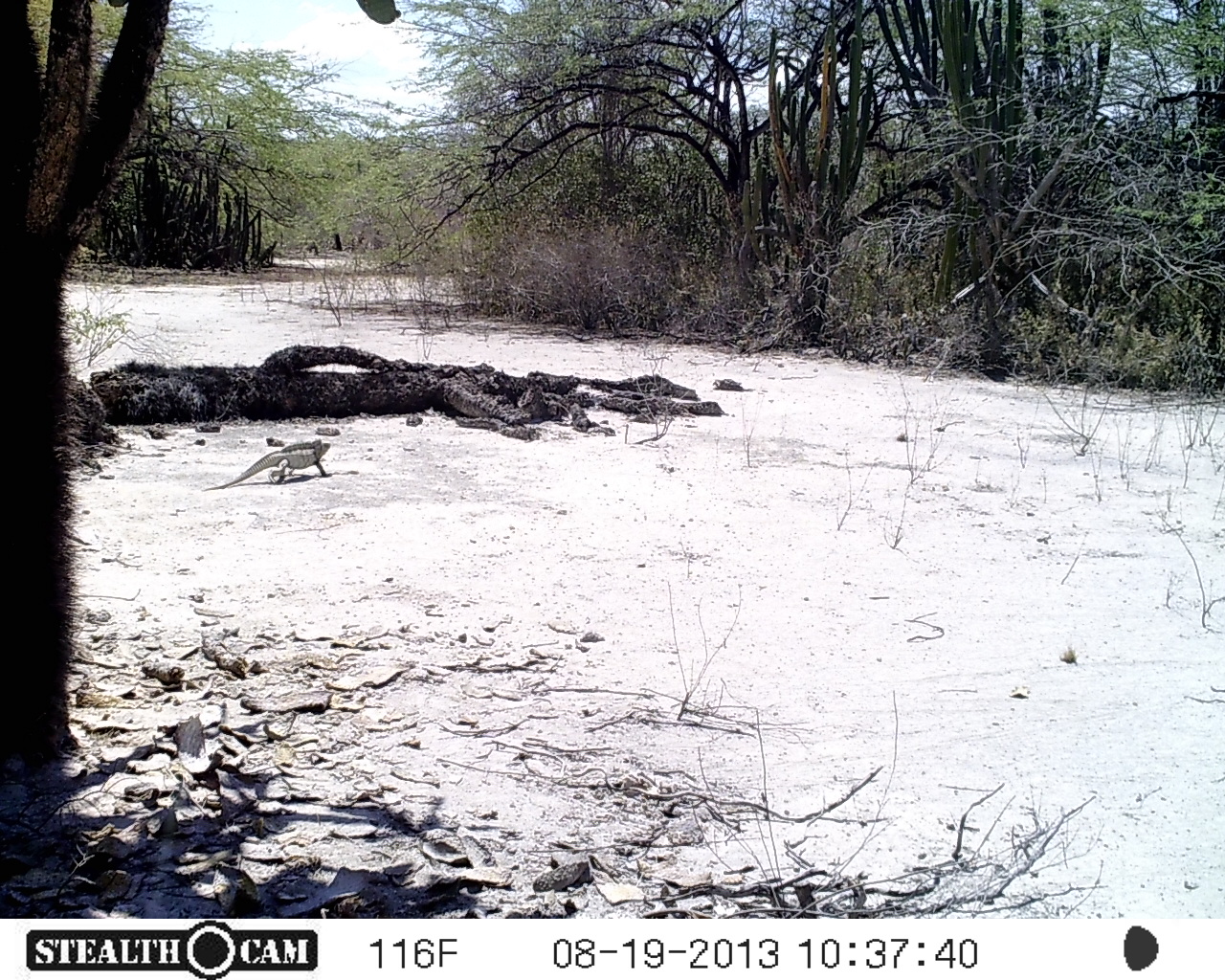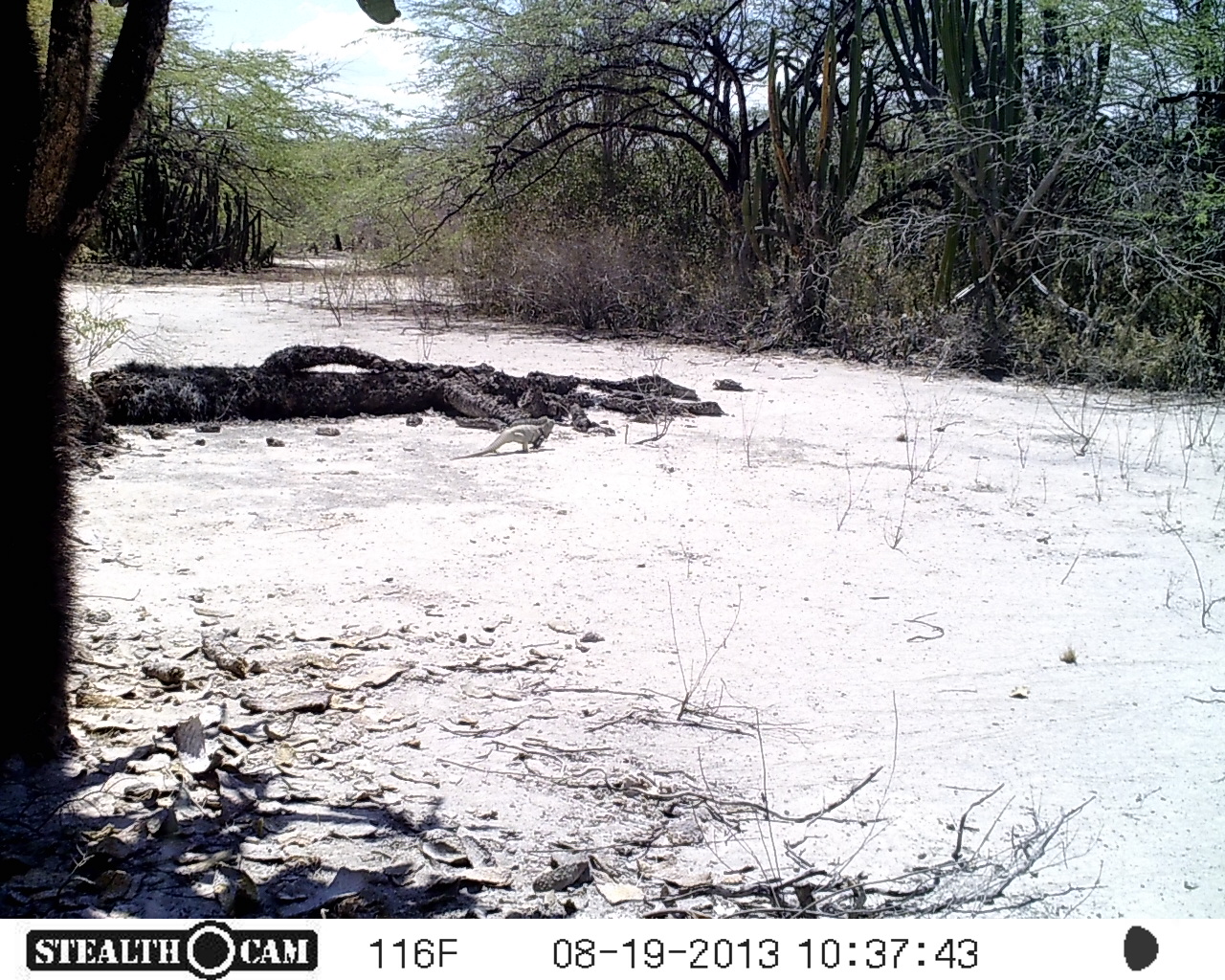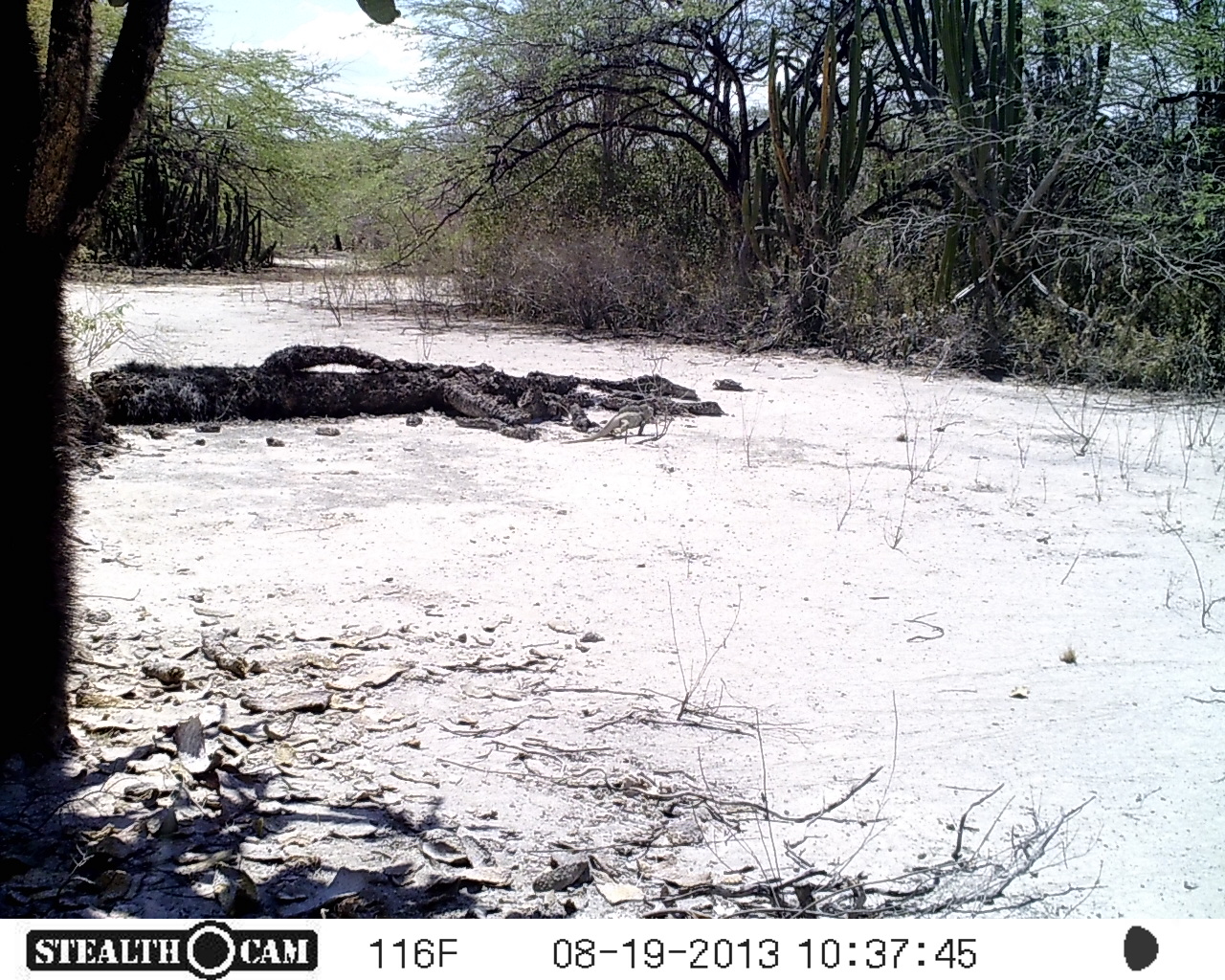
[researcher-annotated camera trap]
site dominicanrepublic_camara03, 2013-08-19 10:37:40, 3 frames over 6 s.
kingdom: Animalia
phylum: Chordata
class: Reptilia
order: Squamata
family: Iguanidae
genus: Iguana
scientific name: Iguana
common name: typical iguanas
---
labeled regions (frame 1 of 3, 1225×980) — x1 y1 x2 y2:
iguana: 207 436 339 497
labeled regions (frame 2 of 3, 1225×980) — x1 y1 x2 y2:
iguana: 447 414 555 468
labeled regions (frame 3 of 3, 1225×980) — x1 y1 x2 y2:
iguana: 555 401 653 446